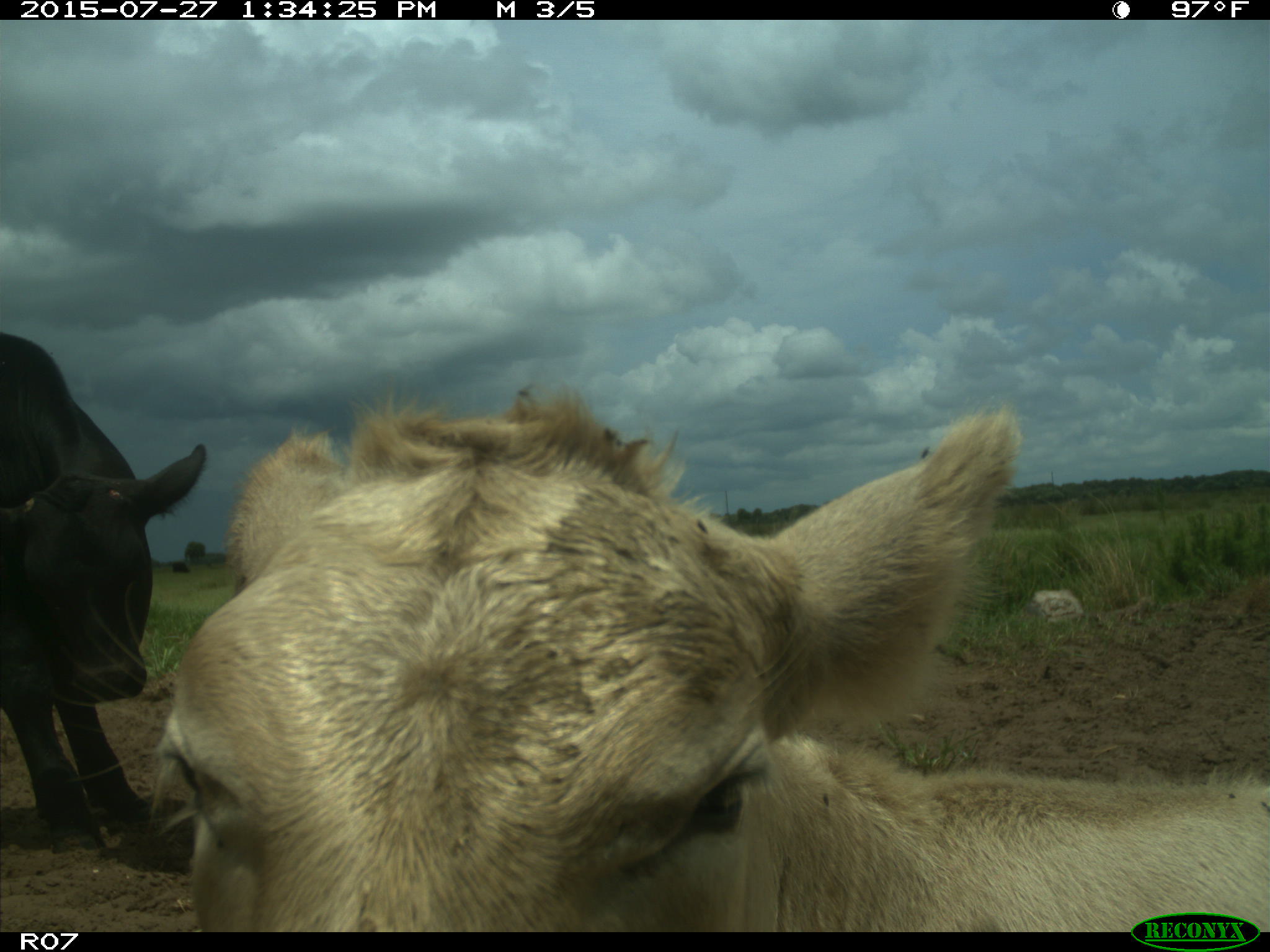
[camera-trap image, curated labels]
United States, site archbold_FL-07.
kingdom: Animalia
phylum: Chordata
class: Mammalia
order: Artiodactyla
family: Bovidae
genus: Bos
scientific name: Bos taurus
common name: domestic cow